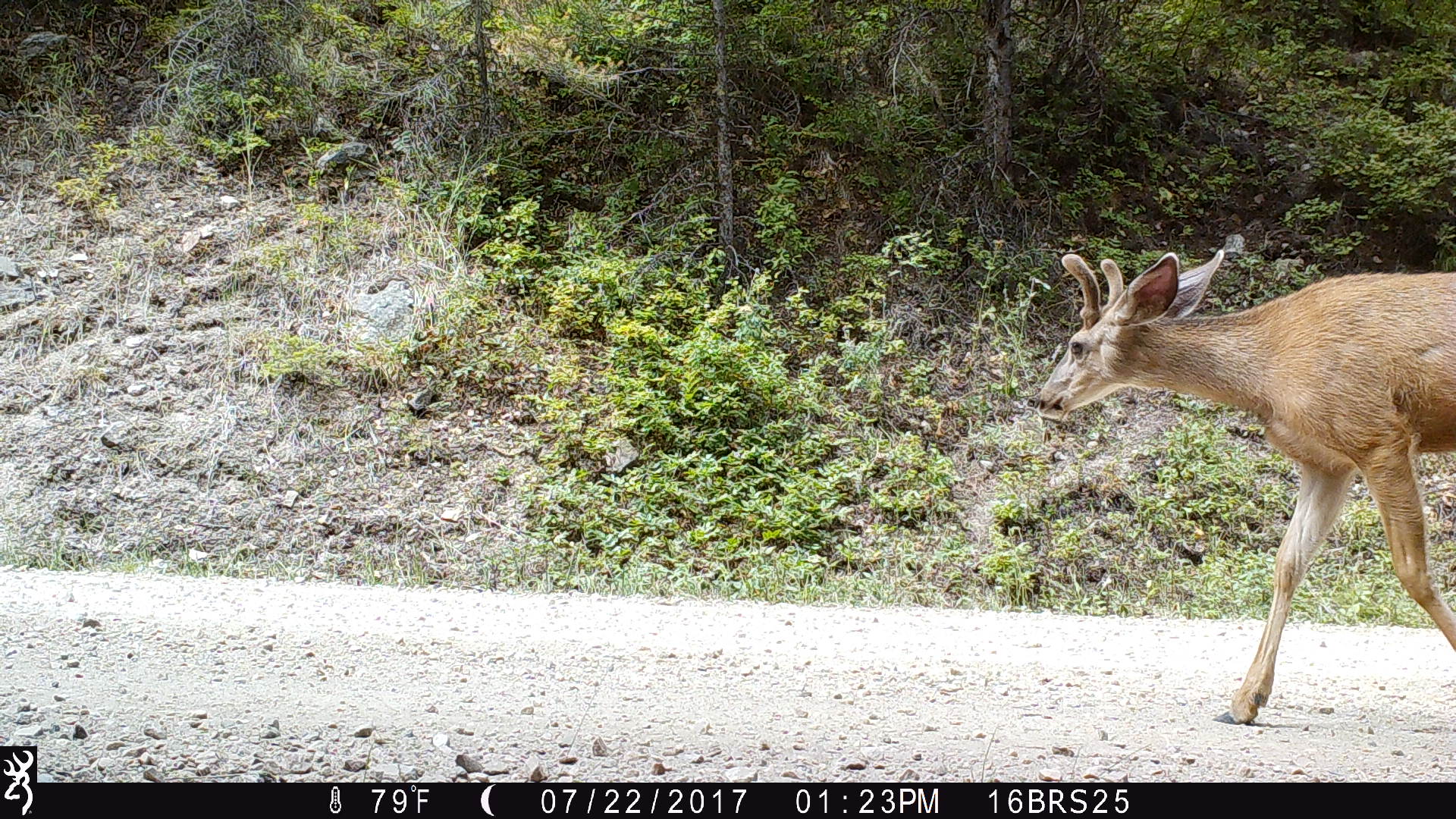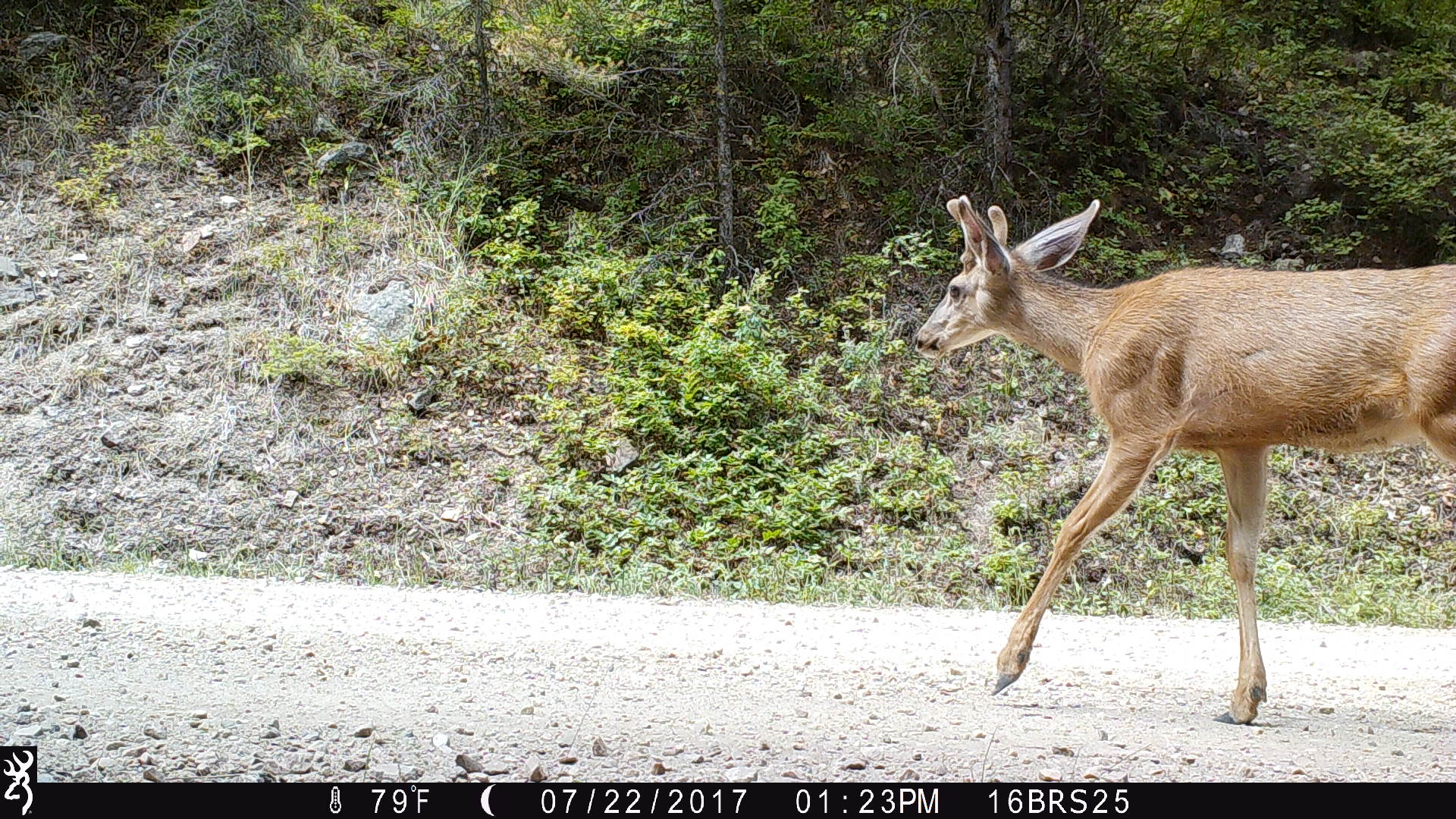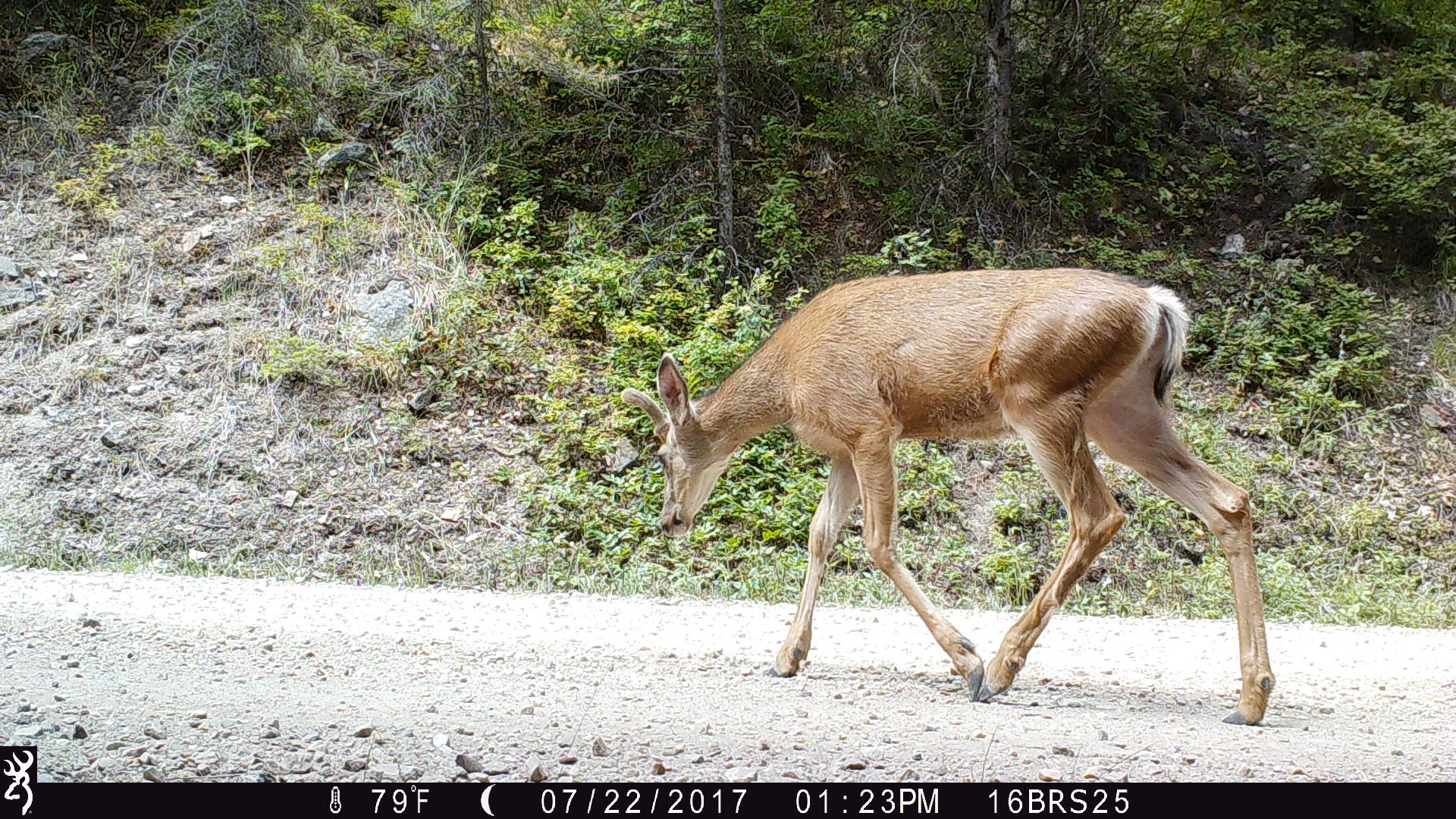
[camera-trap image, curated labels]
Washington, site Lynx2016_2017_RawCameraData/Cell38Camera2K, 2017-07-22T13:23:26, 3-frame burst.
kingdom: Animalia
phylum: Chordata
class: Mammalia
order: Artiodactyla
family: Cervidae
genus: Odocoileus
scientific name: Odocoileus hemionus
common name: mule deer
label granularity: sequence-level